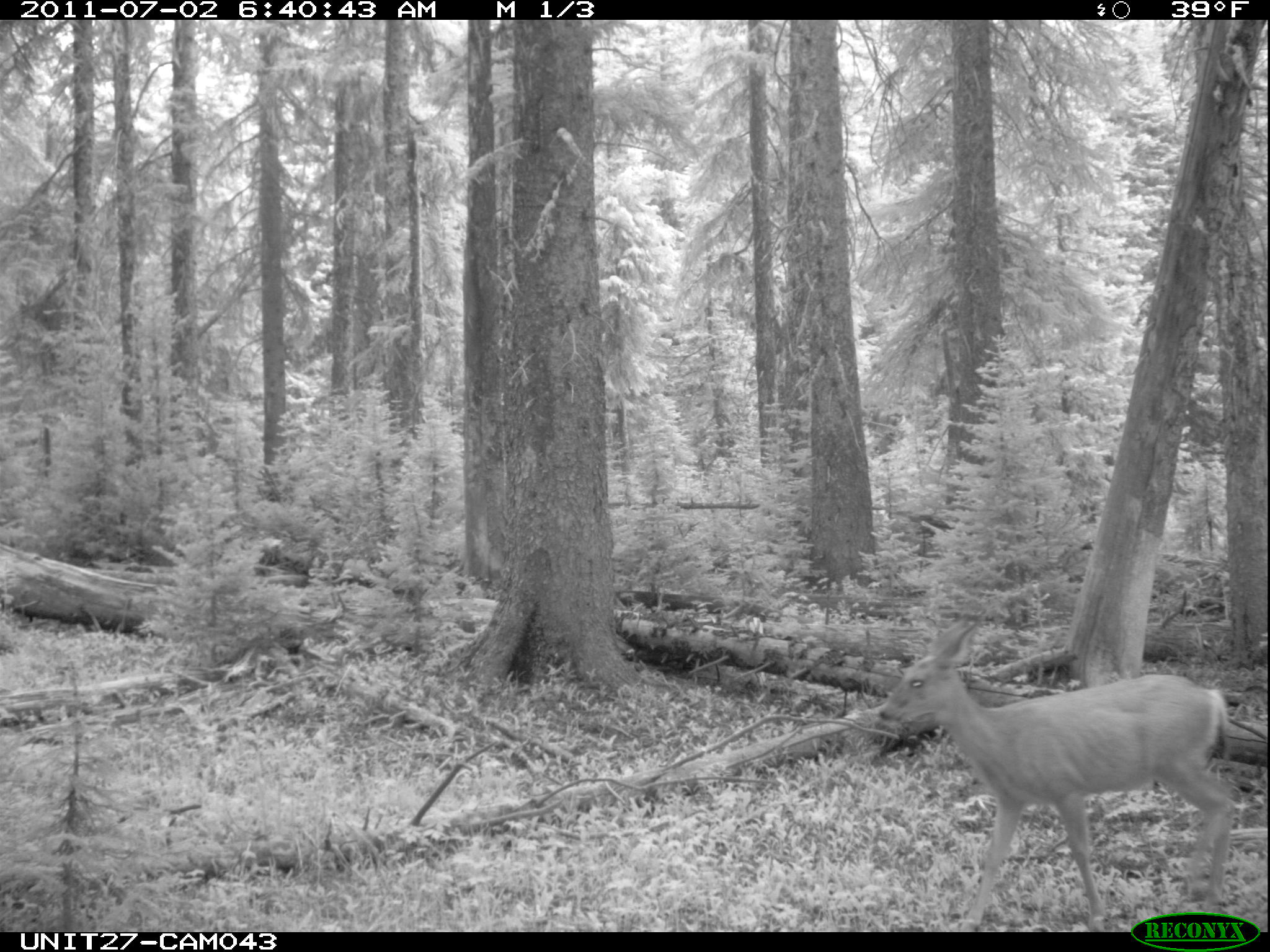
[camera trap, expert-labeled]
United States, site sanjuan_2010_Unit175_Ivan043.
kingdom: Animalia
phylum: Chordata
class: Mammalia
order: Artiodactyla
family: Cervidae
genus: Odocoileus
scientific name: Odocoileus hemionus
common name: mule deer